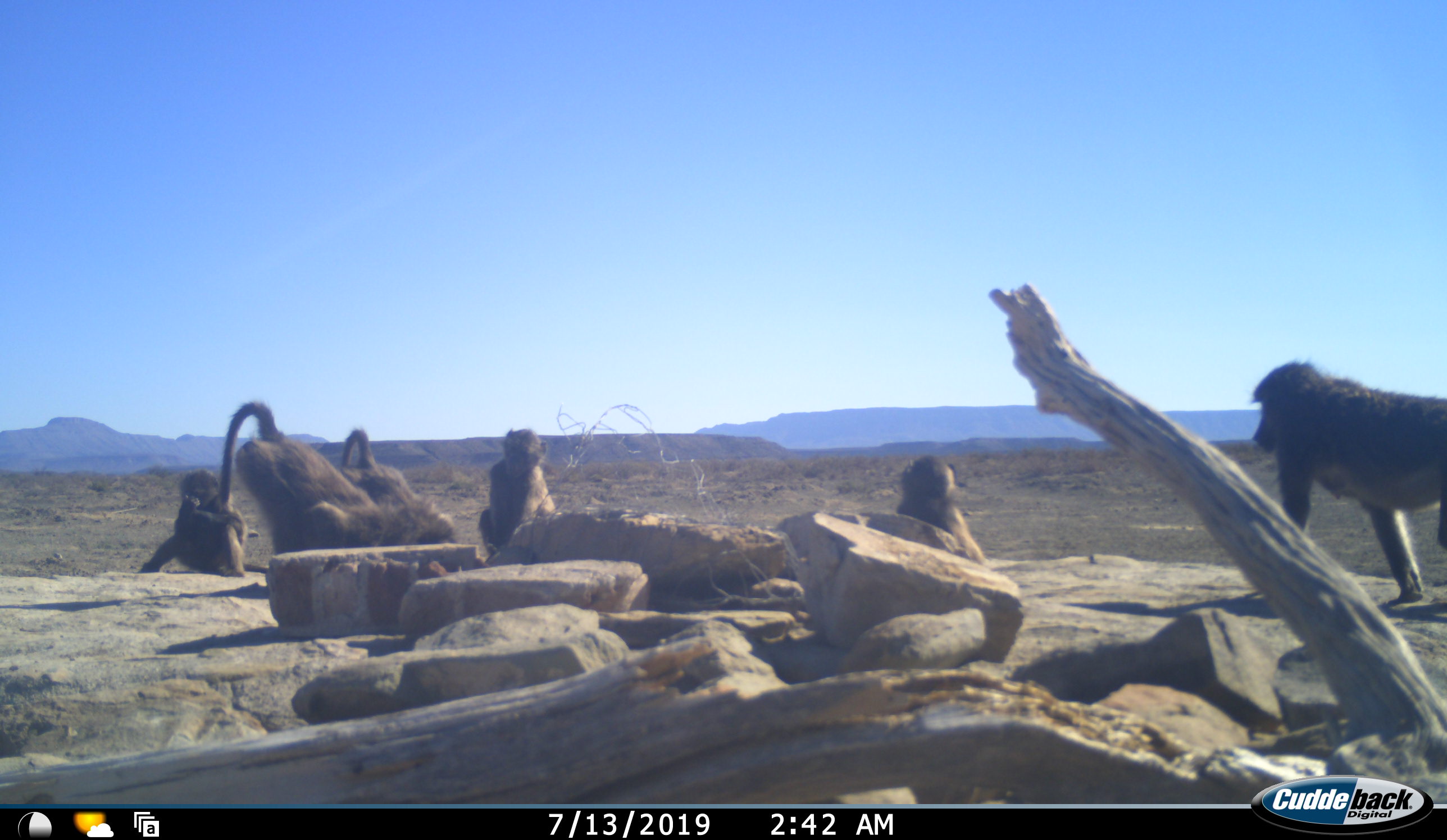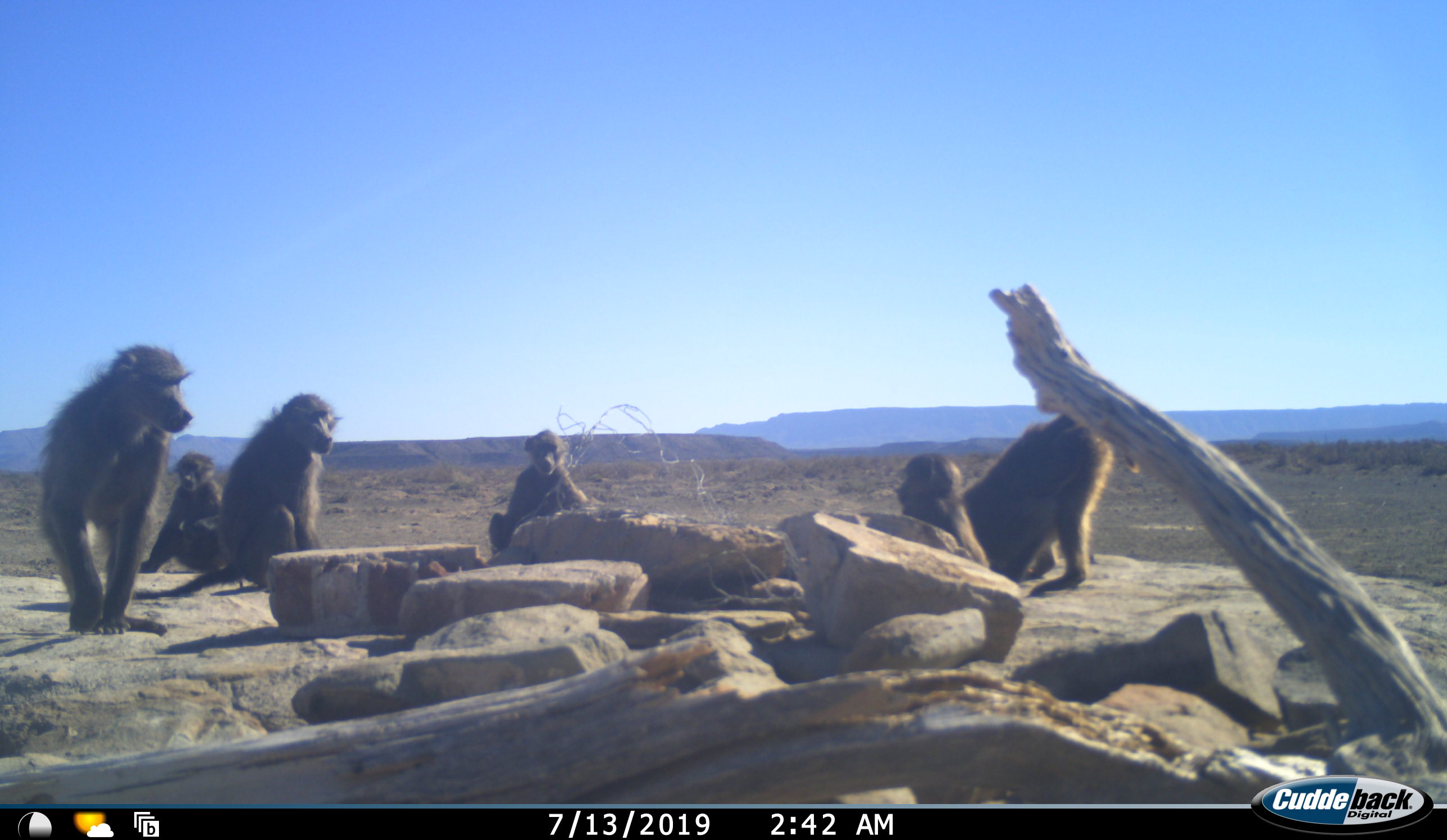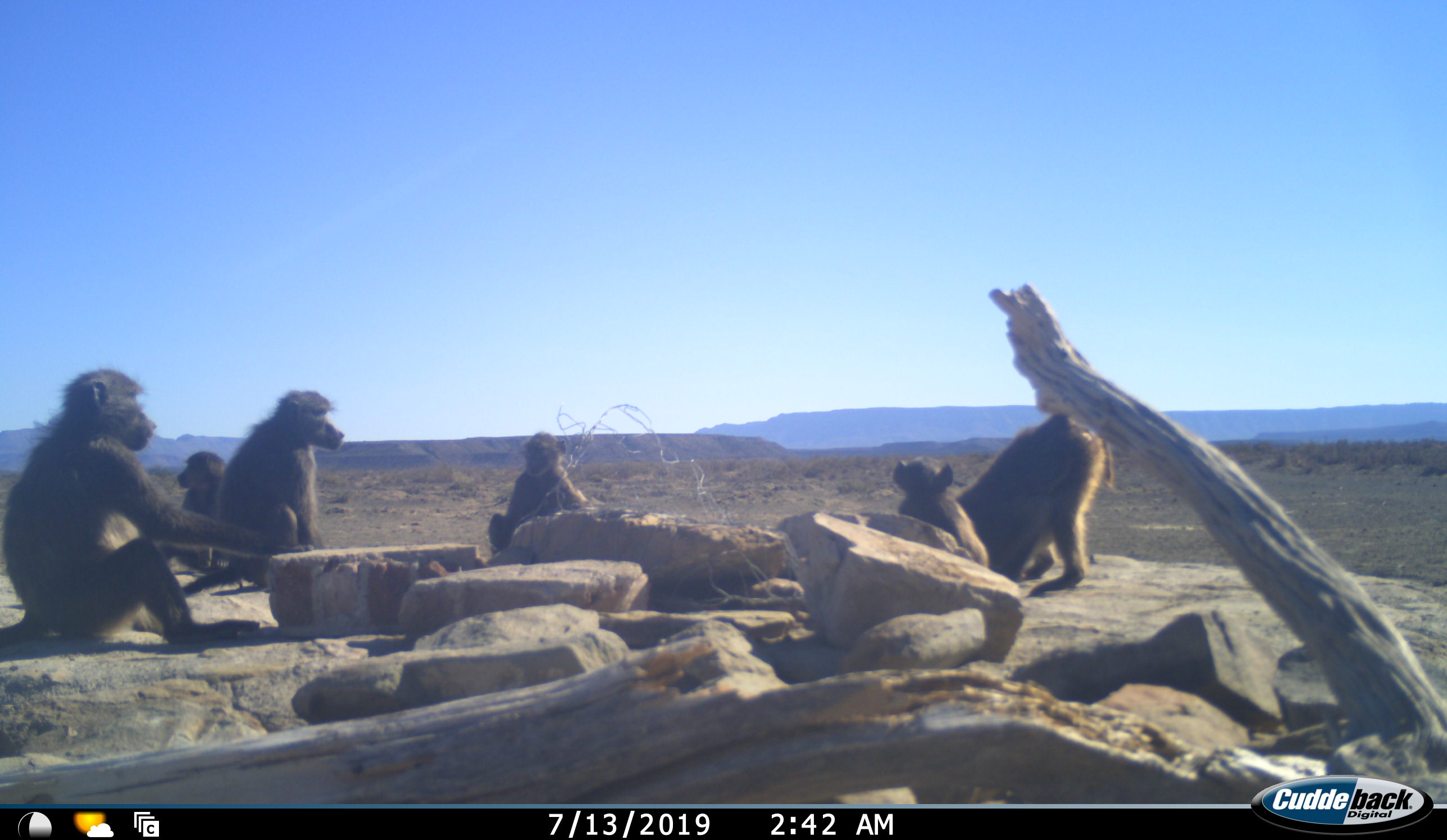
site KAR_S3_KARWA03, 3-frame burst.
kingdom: Animalia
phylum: Chordata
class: Mammalia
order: Primates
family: Cercopithecidae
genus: Papio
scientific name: Papio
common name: baboon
Baboon (Papio), count 6. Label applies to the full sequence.